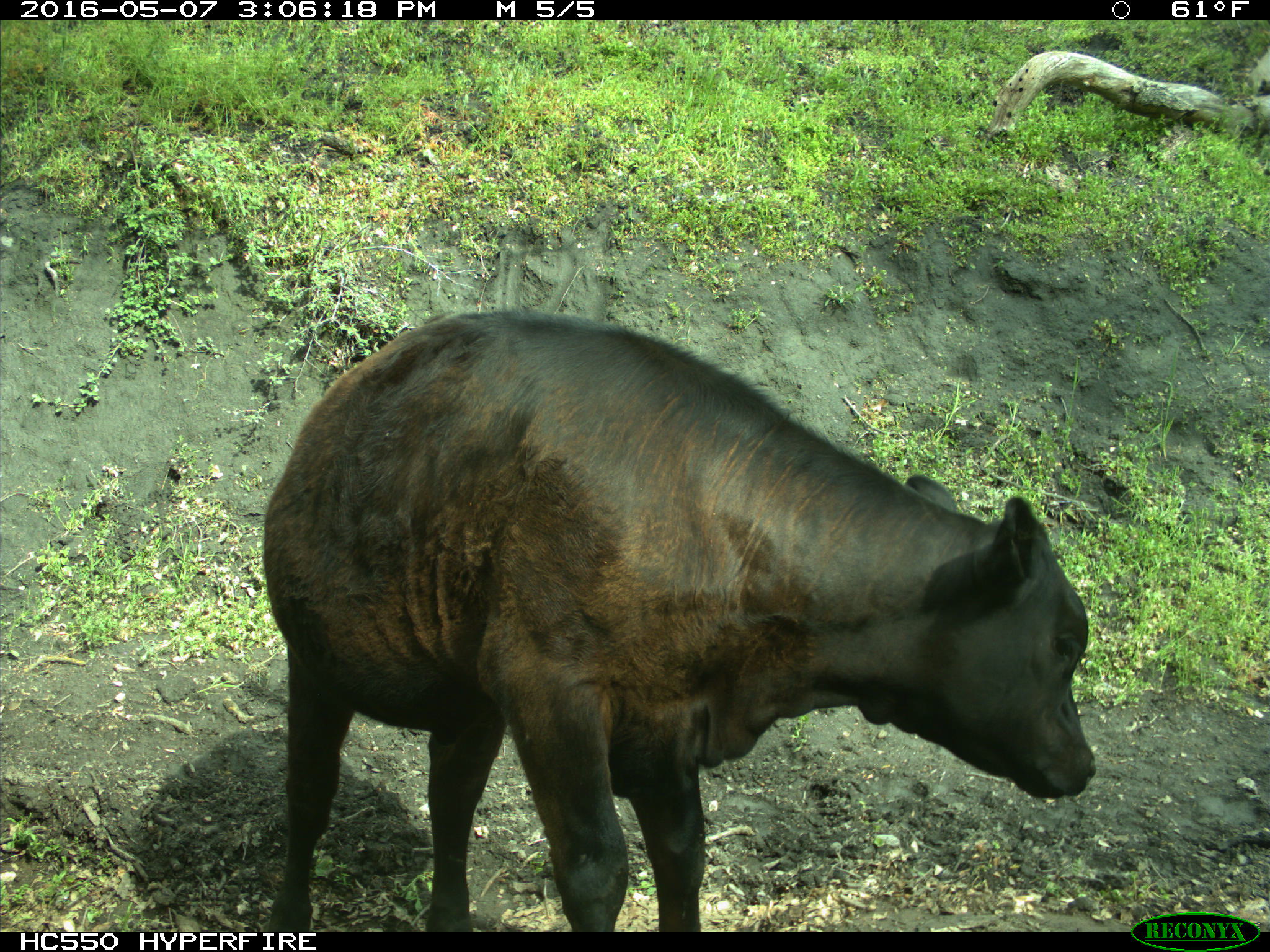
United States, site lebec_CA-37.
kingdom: Animalia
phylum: Chordata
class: Mammalia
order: Artiodactyla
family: Bovidae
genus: Bos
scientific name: Bos taurus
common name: domestic cow